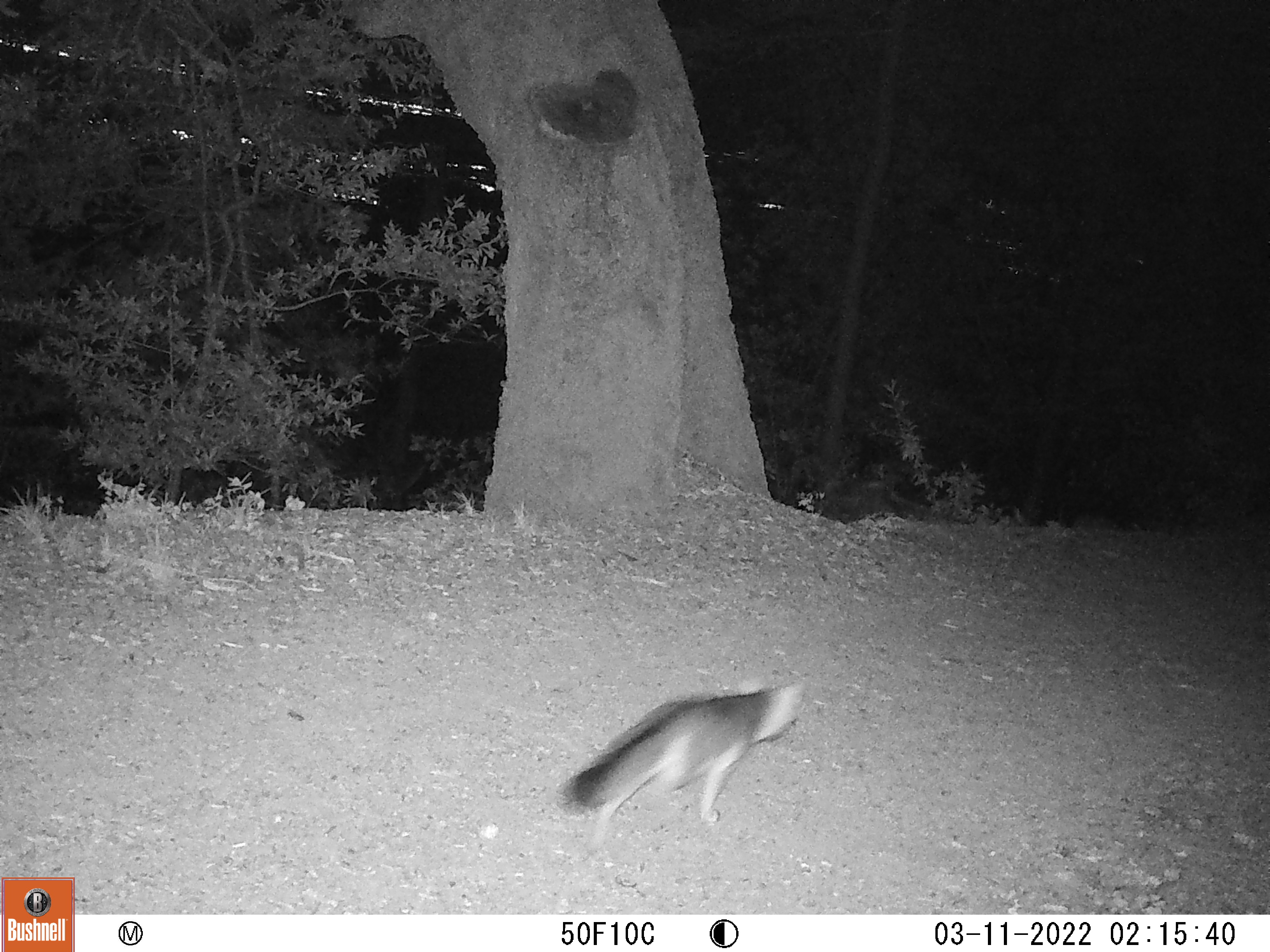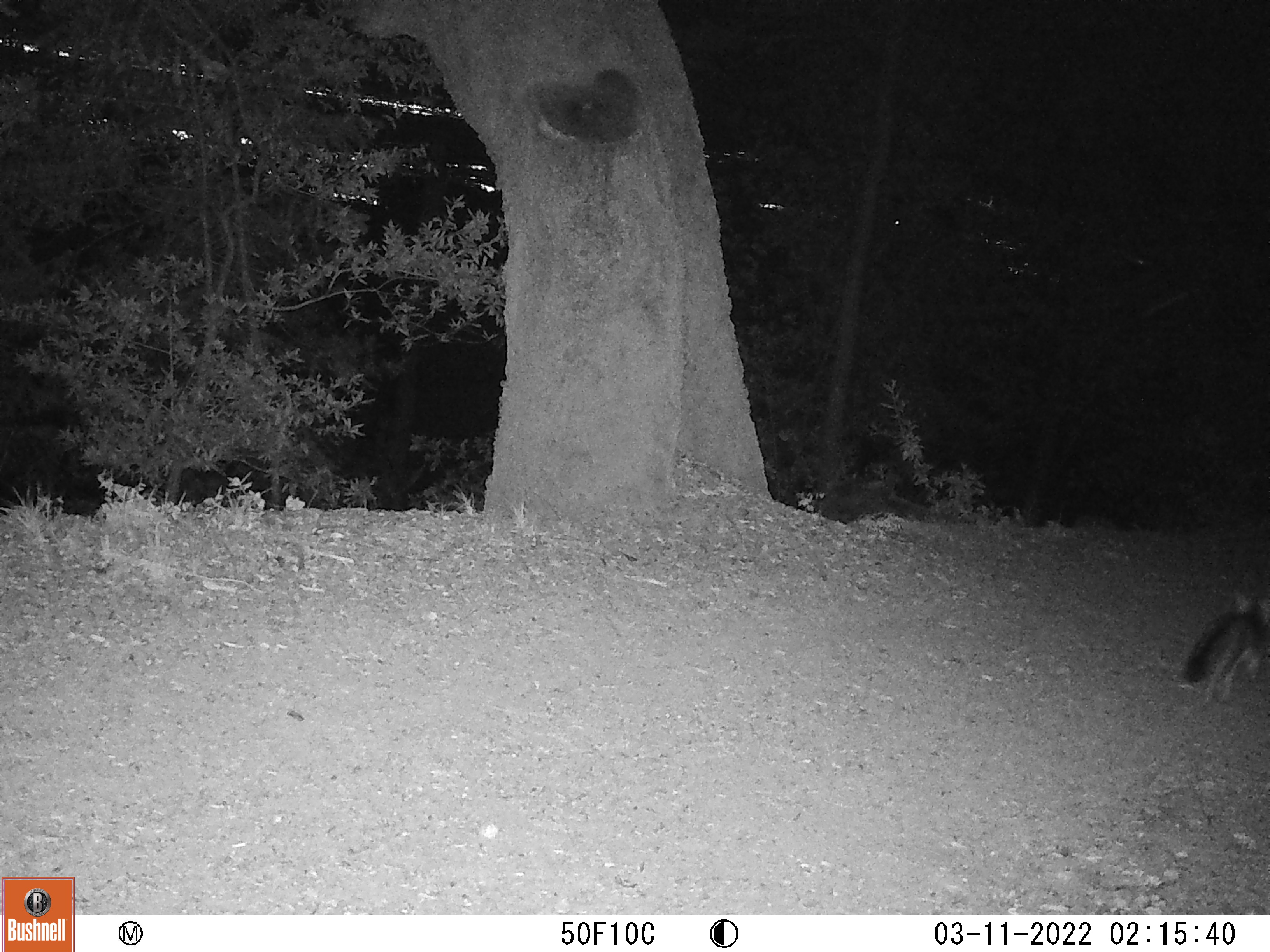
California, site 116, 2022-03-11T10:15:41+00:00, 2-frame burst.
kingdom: Animalia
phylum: Chordata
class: Mammalia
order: Carnivora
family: Canidae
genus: Urocyon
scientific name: Urocyon cinereoargenteus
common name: gray fox